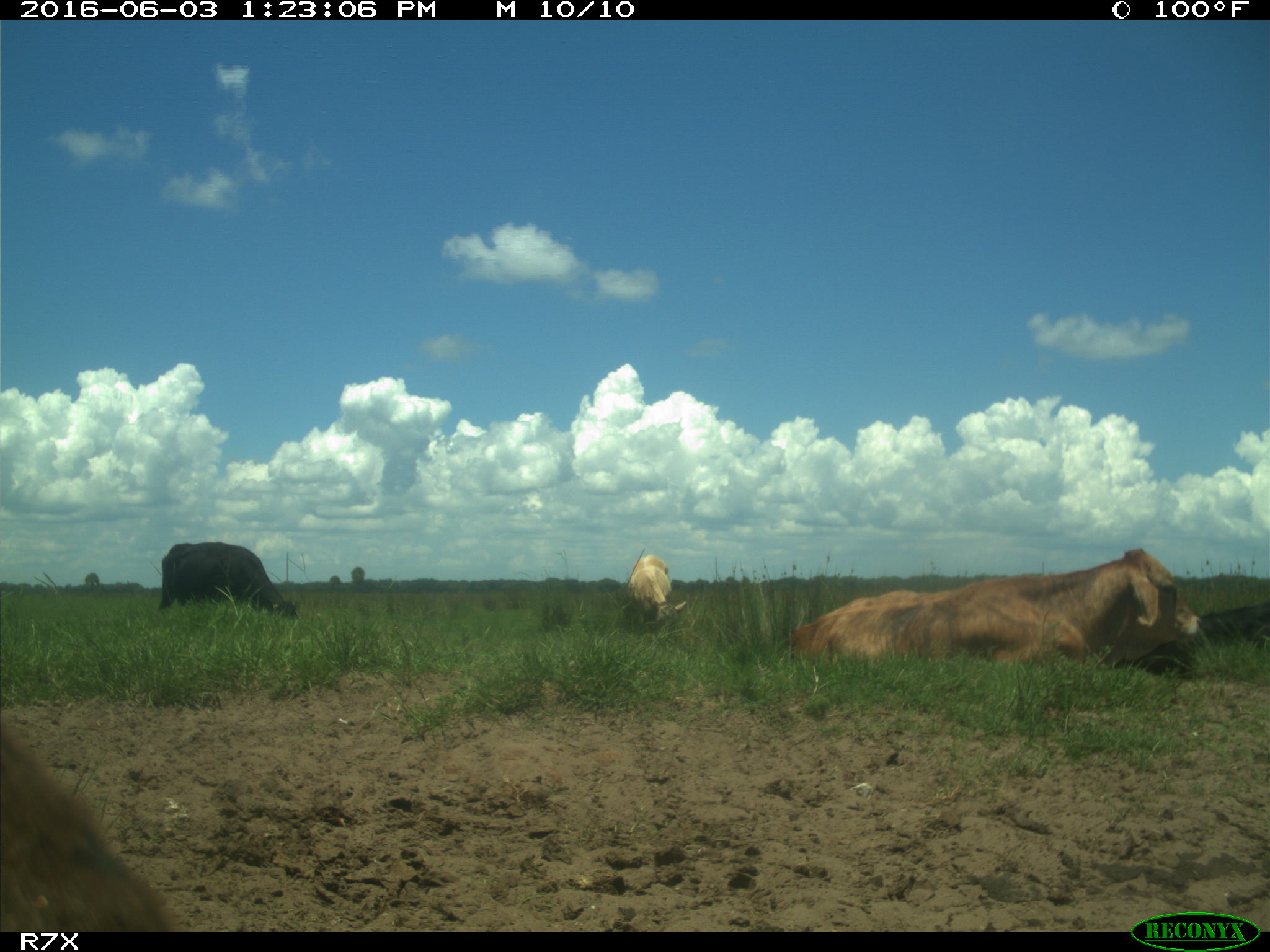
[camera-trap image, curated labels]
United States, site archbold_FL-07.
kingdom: Animalia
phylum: Chordata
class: Mammalia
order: Artiodactyla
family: Bovidae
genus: Bos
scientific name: Bos taurus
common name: domestic cow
Bos taurus (domestic cow).